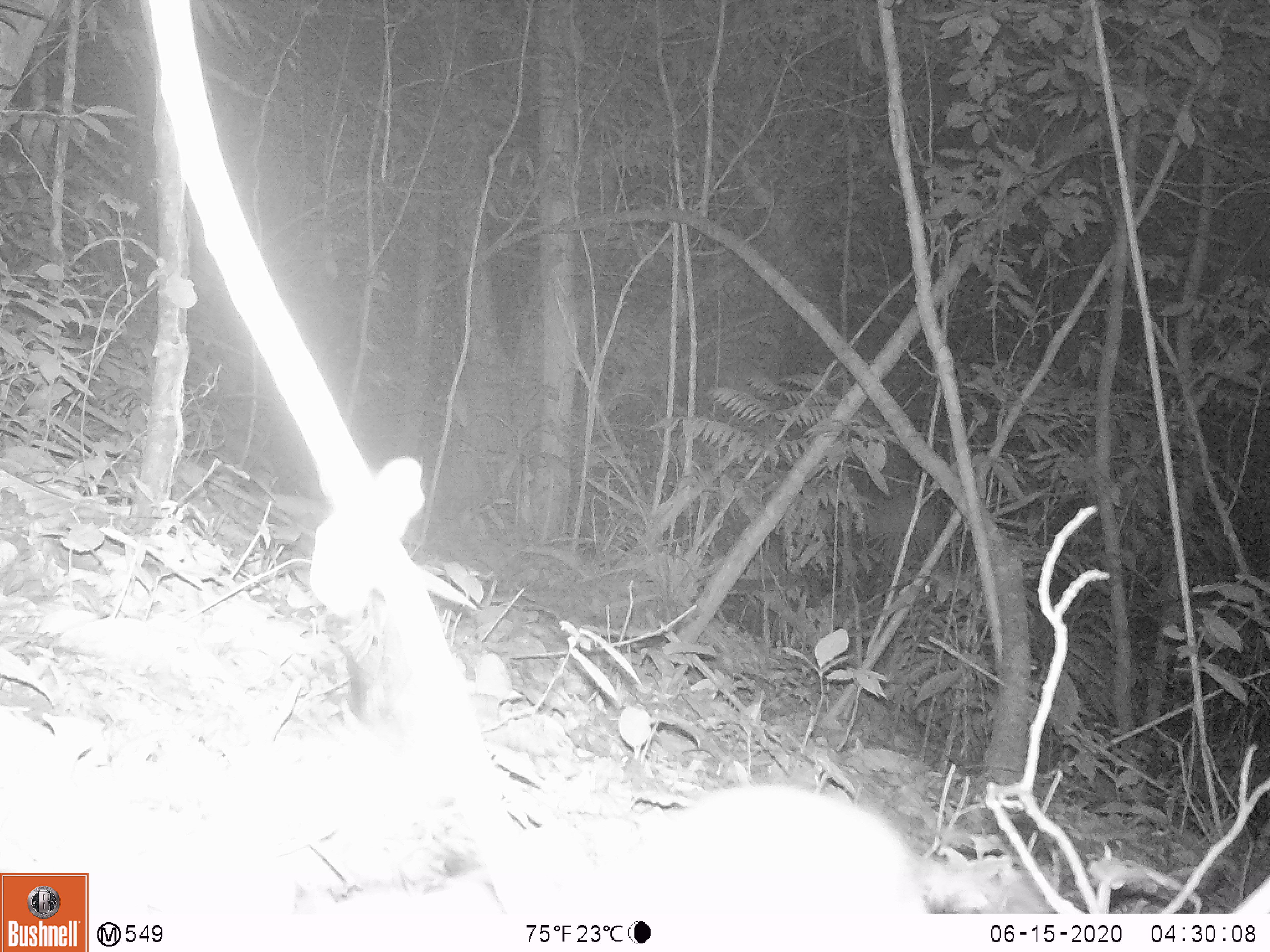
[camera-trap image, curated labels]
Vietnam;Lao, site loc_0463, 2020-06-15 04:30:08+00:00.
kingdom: Animalia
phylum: Chordata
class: Mammalia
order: Rodentia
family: Muridae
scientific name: Muridae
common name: old-world mice and rats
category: unidentified murid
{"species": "unidentified murid (old-world mice and rats) (Muridae)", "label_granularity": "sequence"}